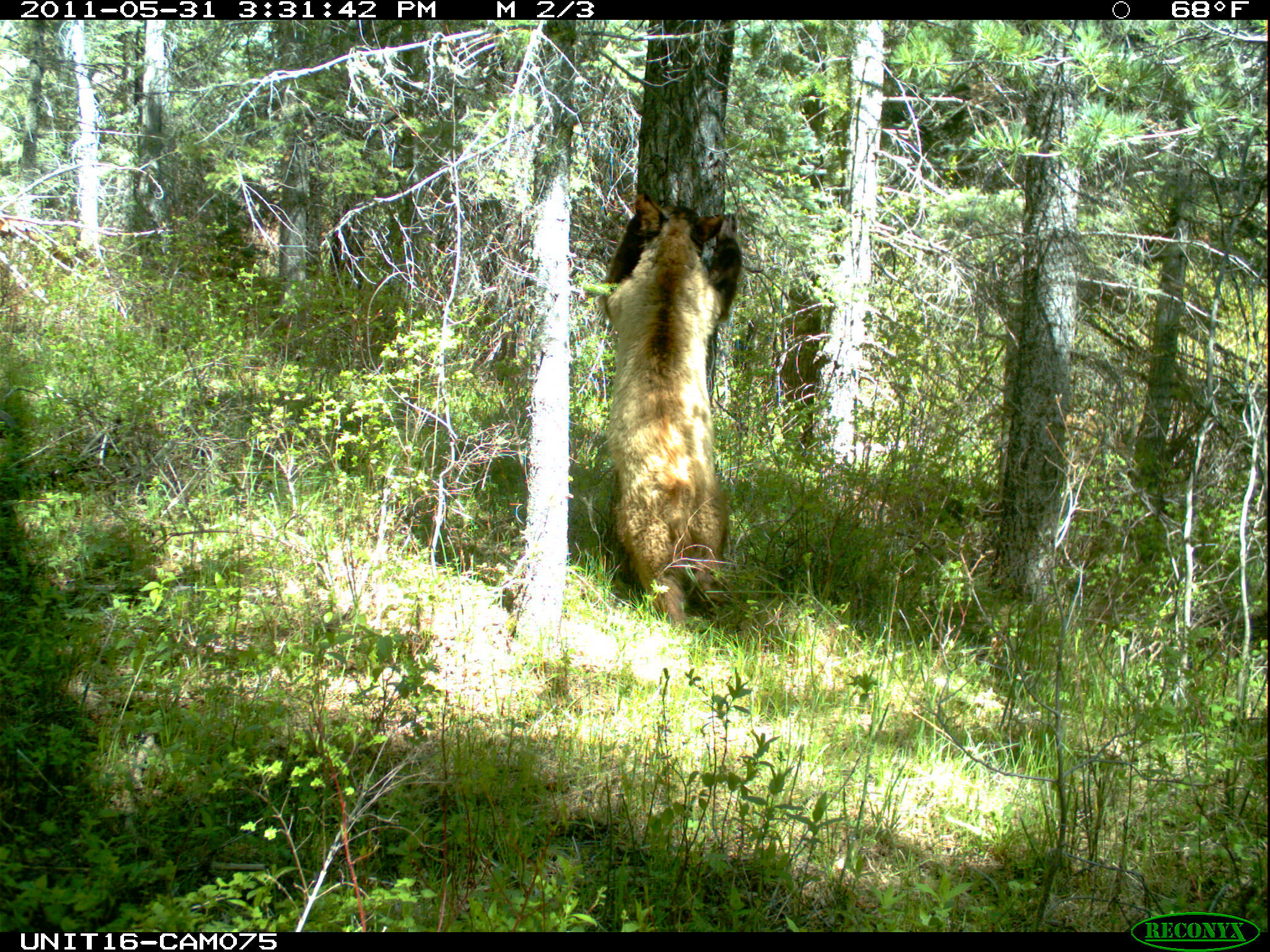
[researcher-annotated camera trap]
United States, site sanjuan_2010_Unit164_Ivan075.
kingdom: Animalia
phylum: Chordata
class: Mammalia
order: Carnivora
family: Ursidae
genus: Ursus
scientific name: Ursus americanus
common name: american black bear